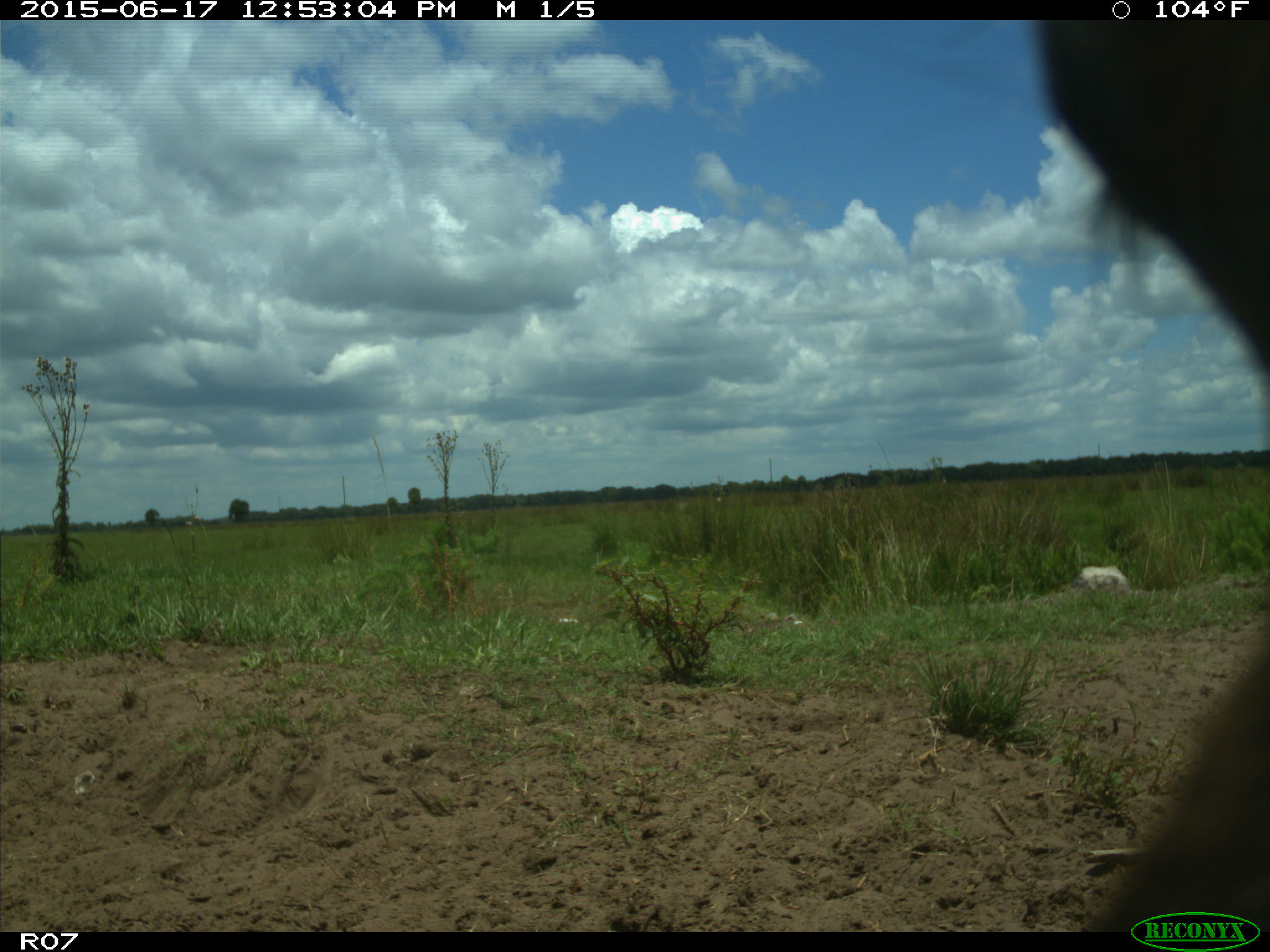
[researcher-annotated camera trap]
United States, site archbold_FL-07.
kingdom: Animalia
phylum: Chordata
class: Mammalia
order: Artiodactyla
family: Bovidae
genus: Bos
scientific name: Bos taurus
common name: domestic cow